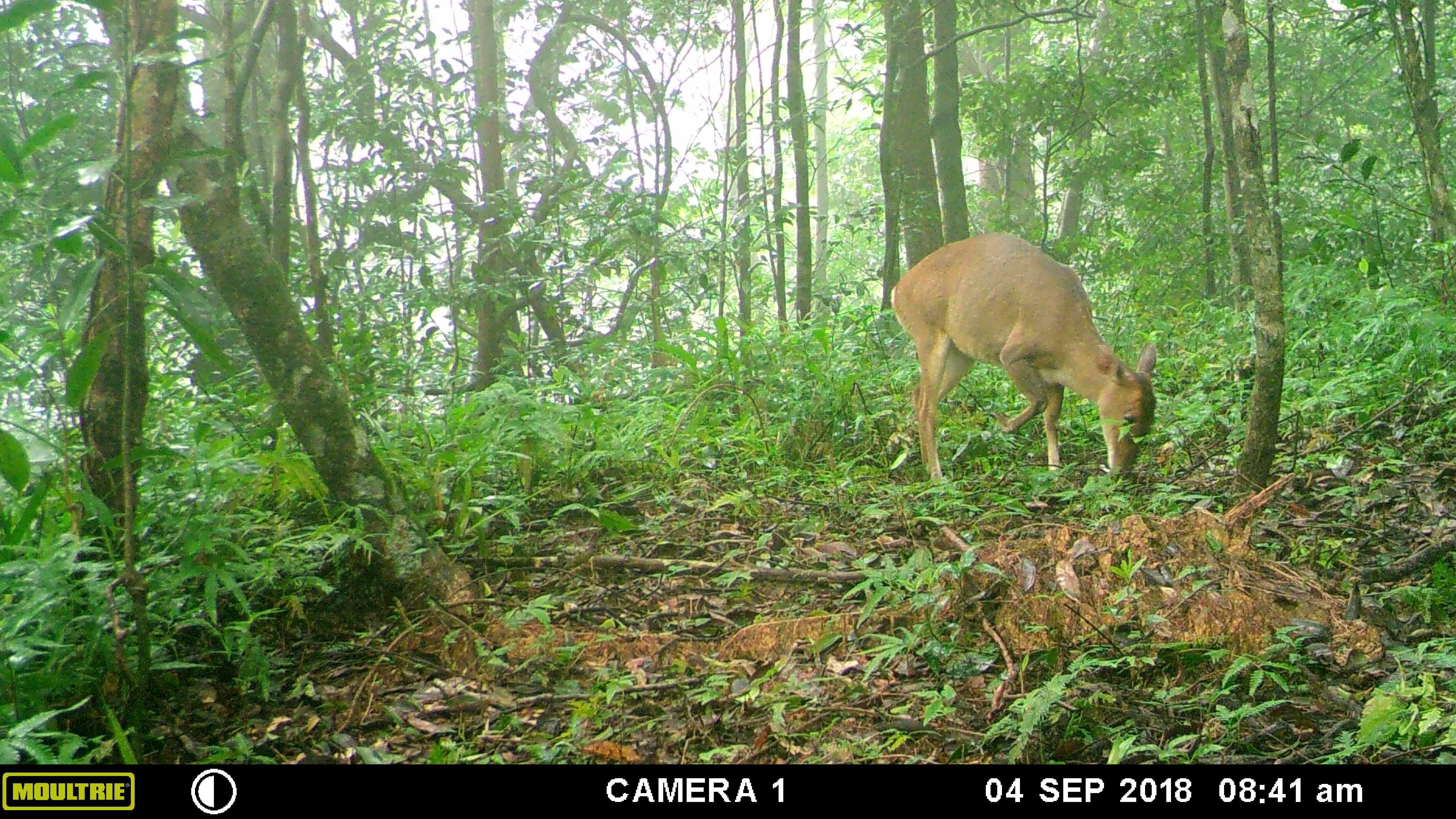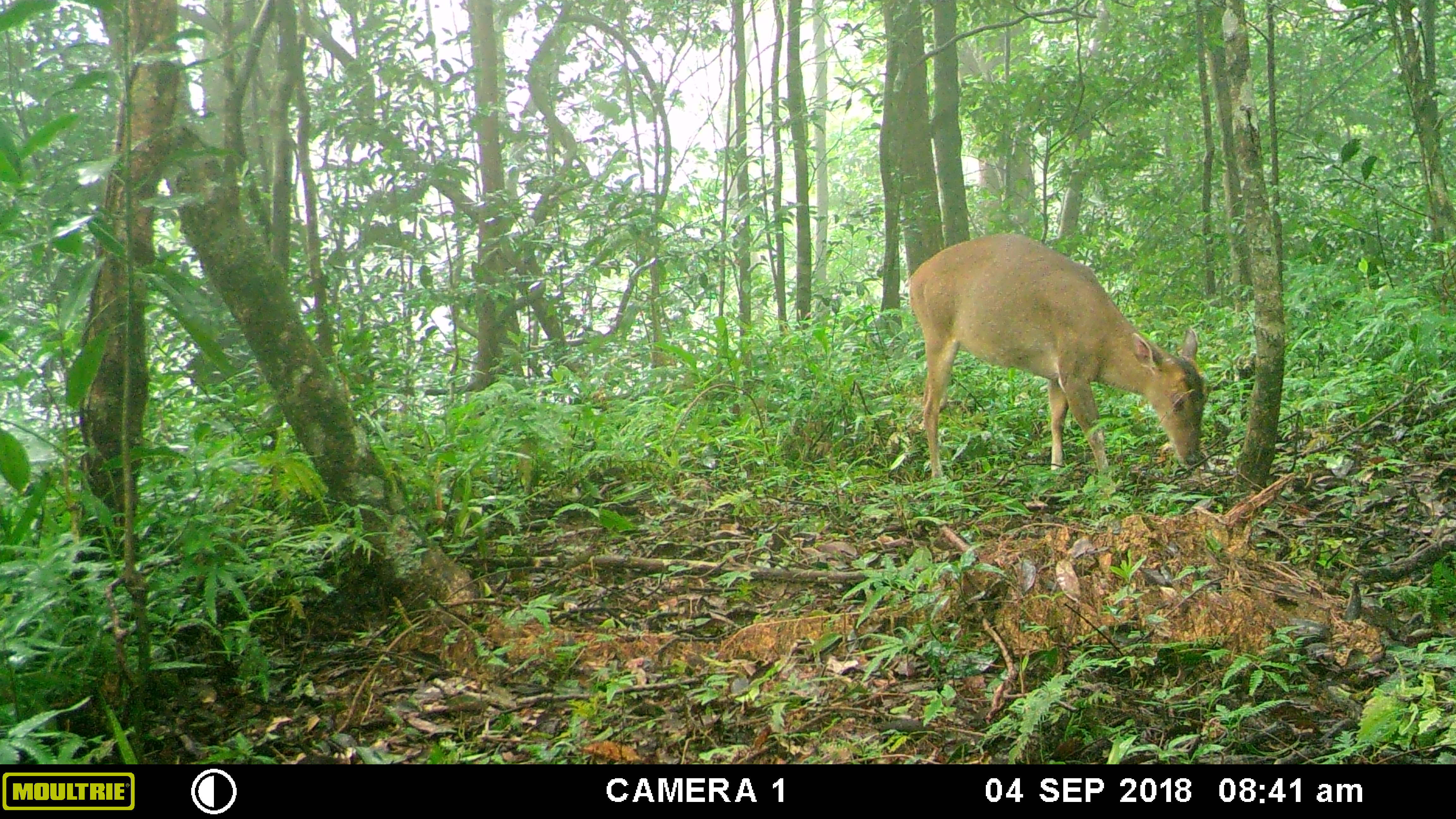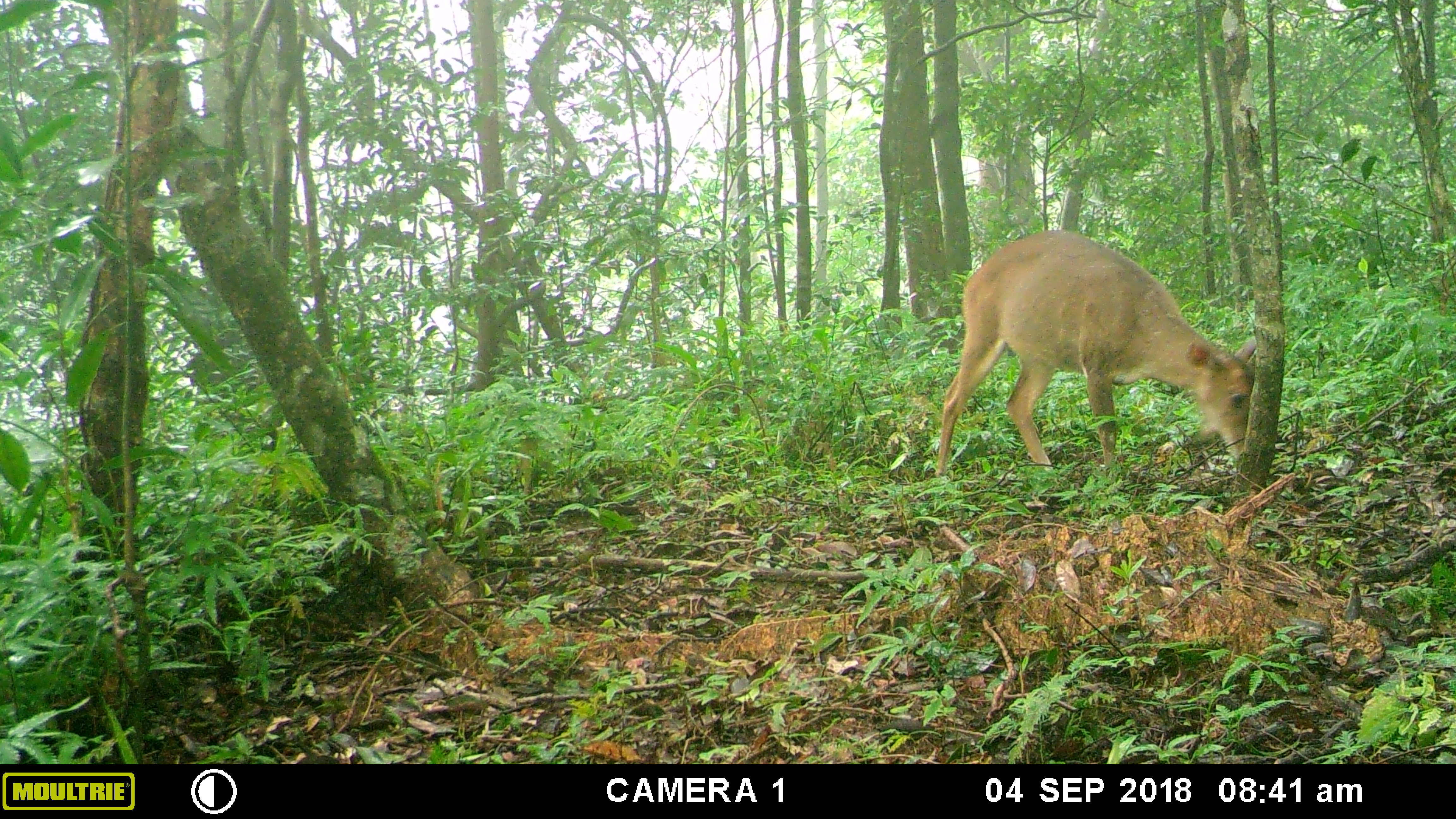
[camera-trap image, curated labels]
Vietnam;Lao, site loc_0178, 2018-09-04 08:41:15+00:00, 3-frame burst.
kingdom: Animalia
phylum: Chordata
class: Mammalia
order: Artiodactyla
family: Cervidae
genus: Muntiacus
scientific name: Muntiacus vuquangensis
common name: large-antlered muntjac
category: large antlered muntjac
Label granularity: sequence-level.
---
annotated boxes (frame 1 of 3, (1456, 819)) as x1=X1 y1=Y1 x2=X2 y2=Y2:
large antlered muntjac: x1=890 y1=232 x2=1156 y2=487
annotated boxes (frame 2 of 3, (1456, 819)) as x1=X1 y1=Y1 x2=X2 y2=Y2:
large antlered muntjac: x1=907 y1=233 x2=1210 y2=486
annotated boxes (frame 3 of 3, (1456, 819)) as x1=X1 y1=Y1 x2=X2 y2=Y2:
large antlered muntjac: x1=934 y1=230 x2=1257 y2=479